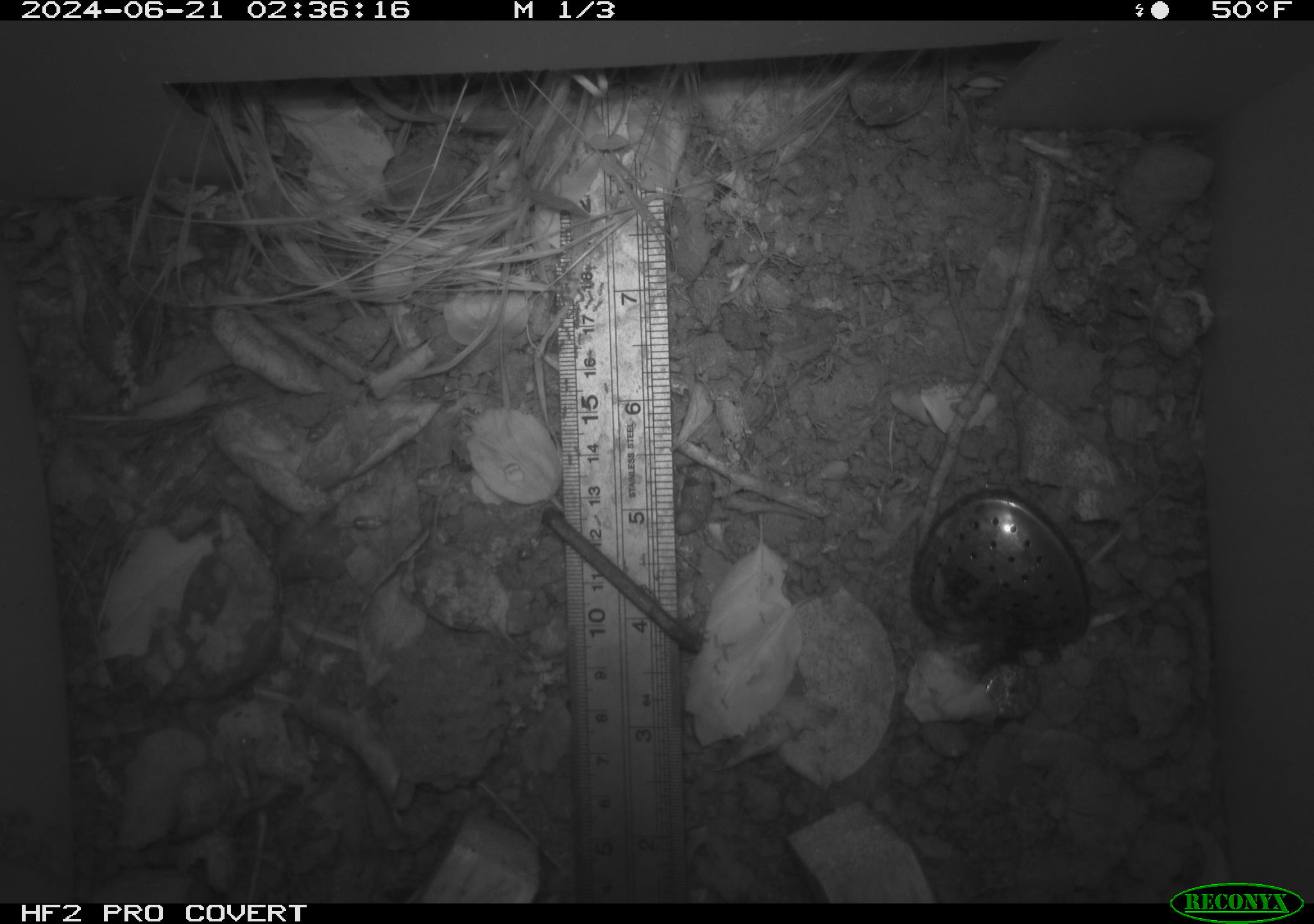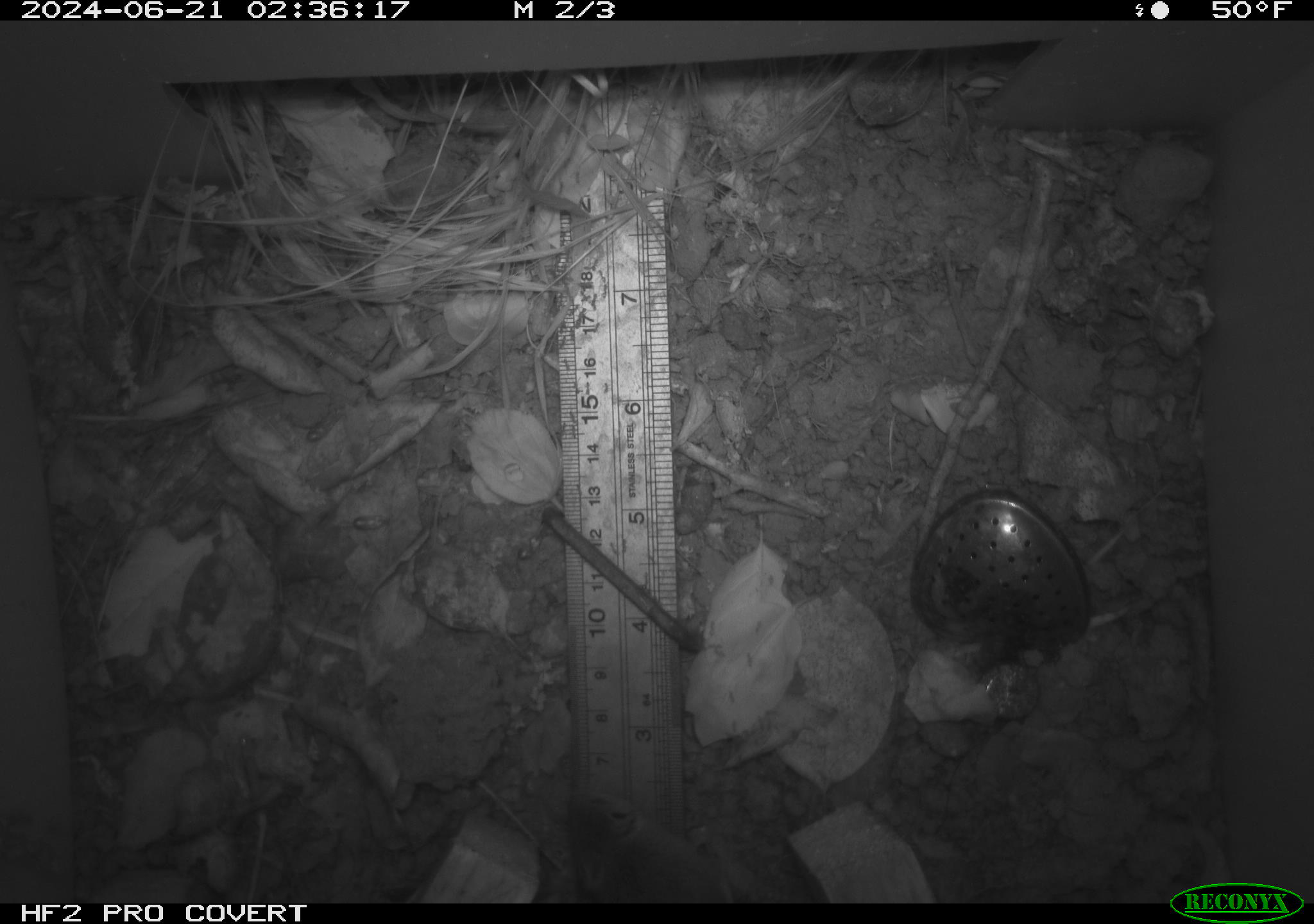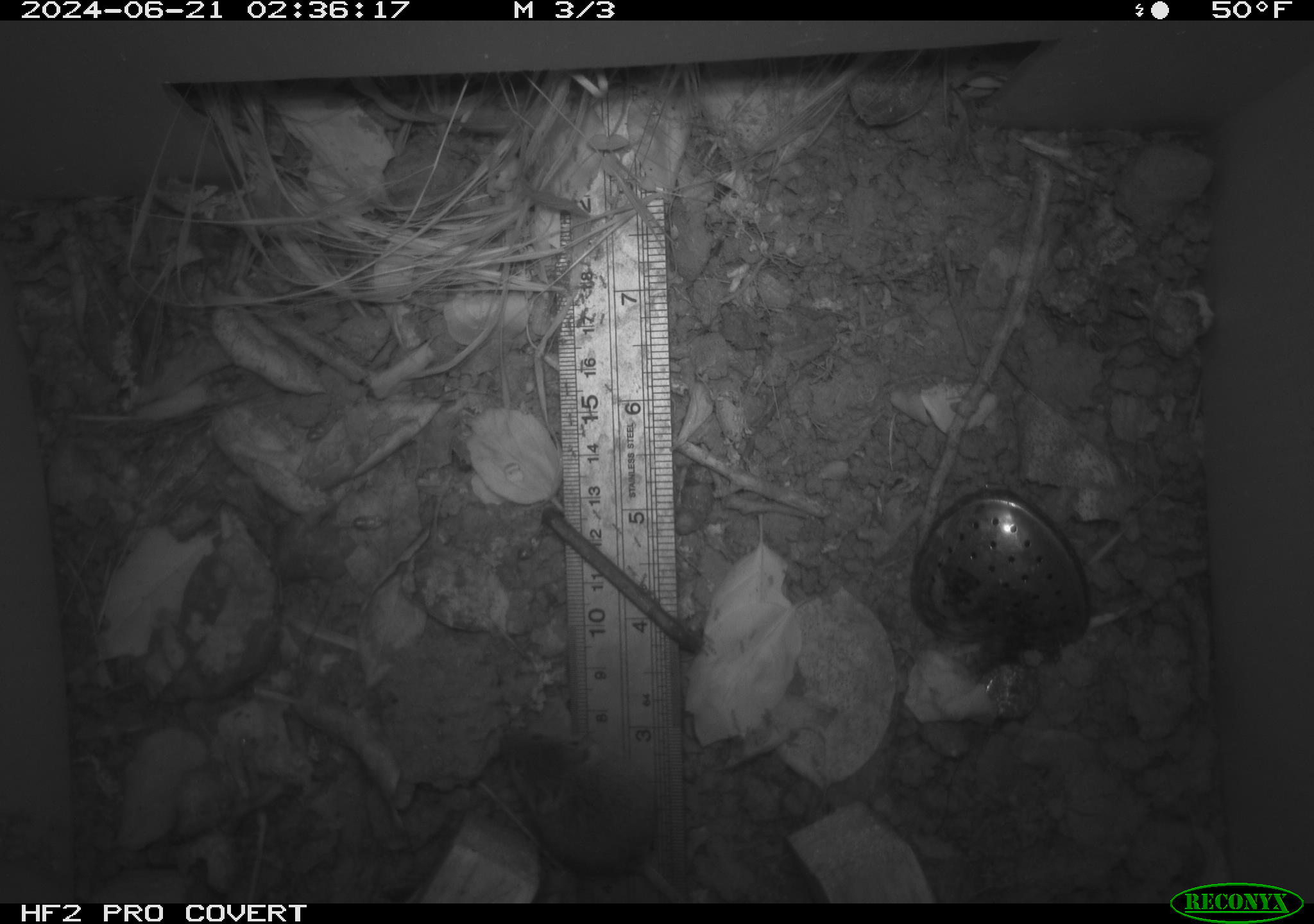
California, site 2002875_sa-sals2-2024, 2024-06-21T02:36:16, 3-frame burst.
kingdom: Animalia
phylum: Chordata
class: Mammalia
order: Rodentia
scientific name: Rodentia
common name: mouse species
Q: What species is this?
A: Mouse species (Rodentia).